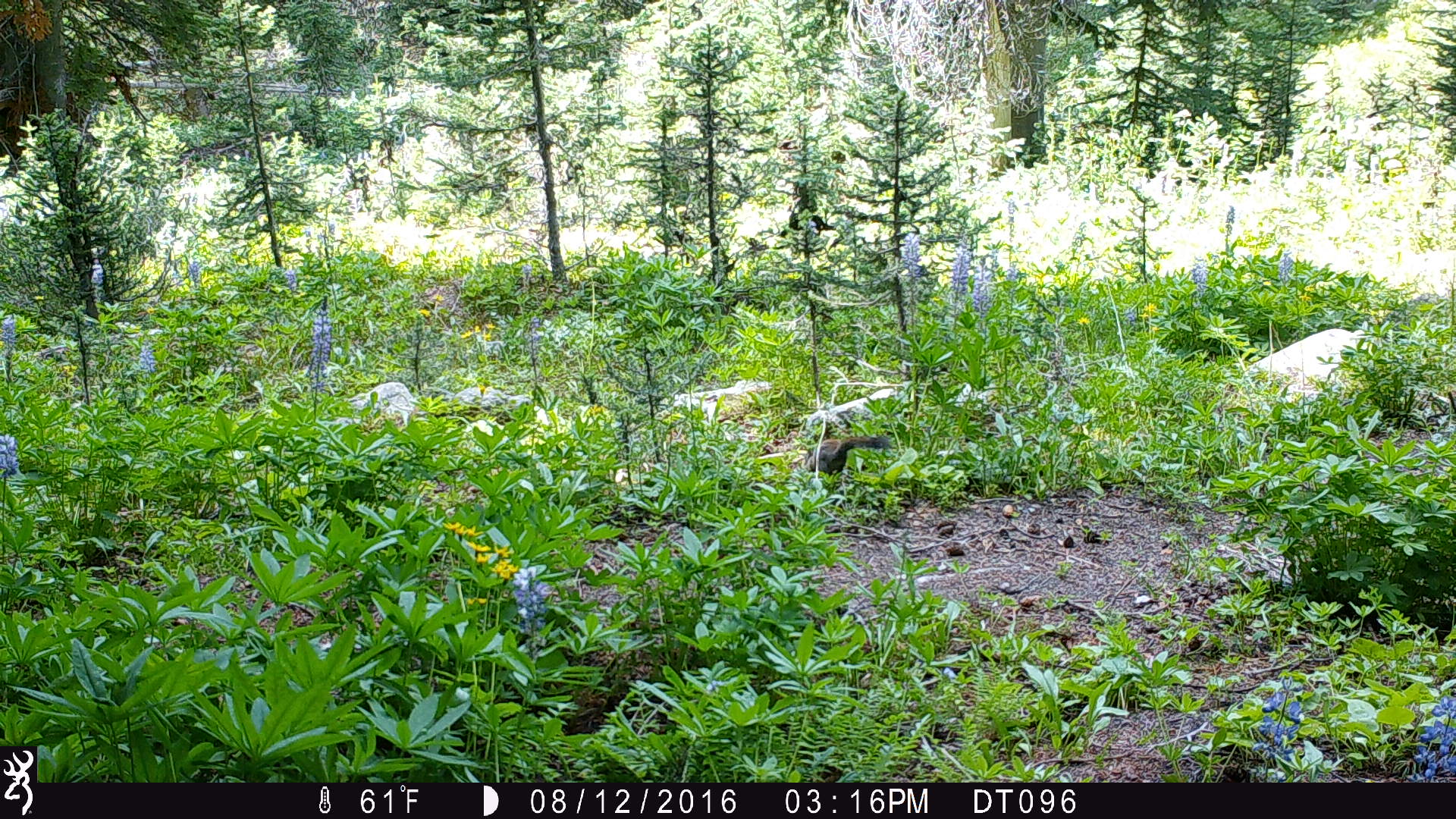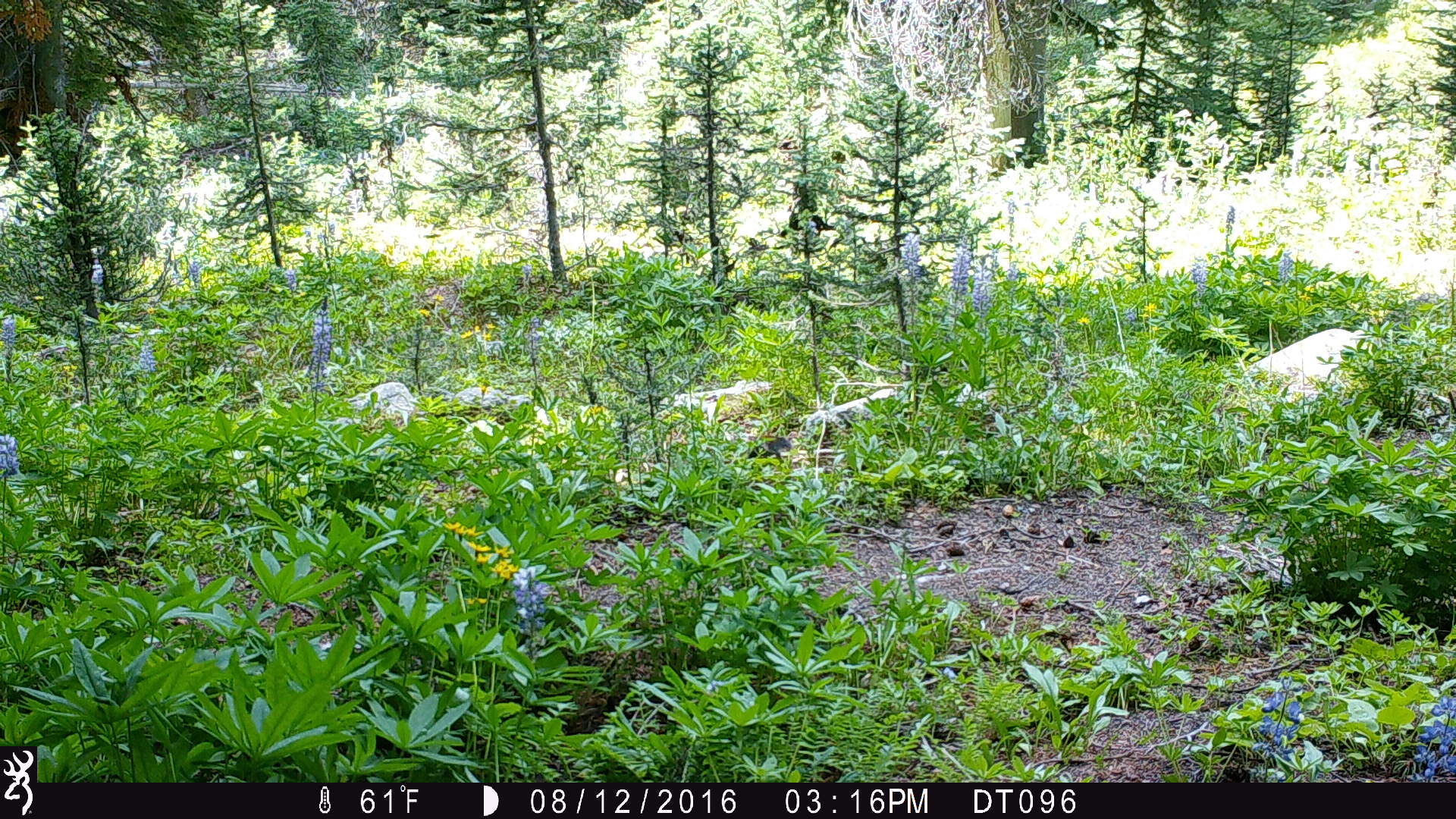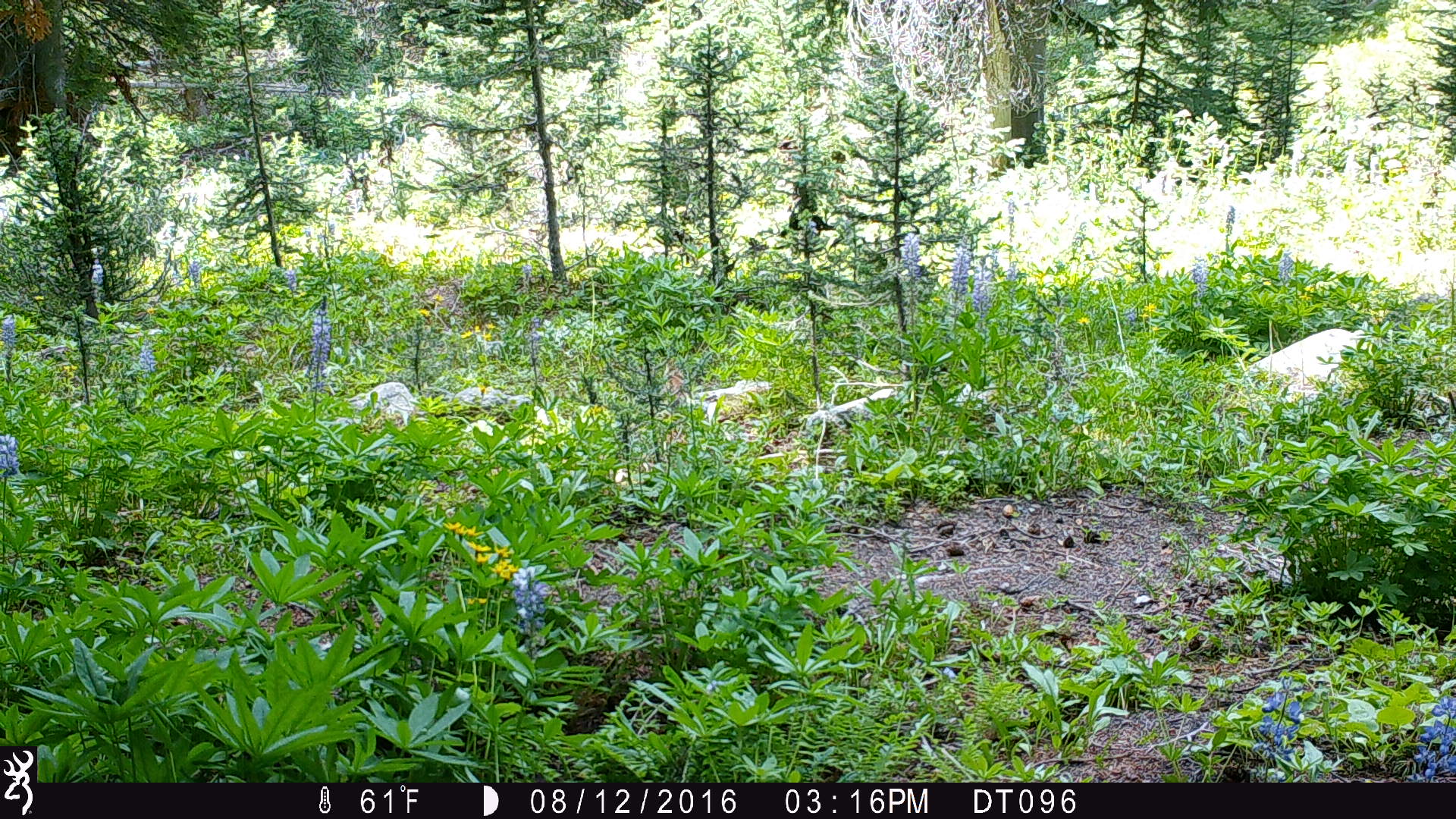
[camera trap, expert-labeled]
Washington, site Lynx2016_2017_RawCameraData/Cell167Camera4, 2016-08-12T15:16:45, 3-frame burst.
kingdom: Animalia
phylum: Chordata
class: Mammalia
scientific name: Mammalia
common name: small mammal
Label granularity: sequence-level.